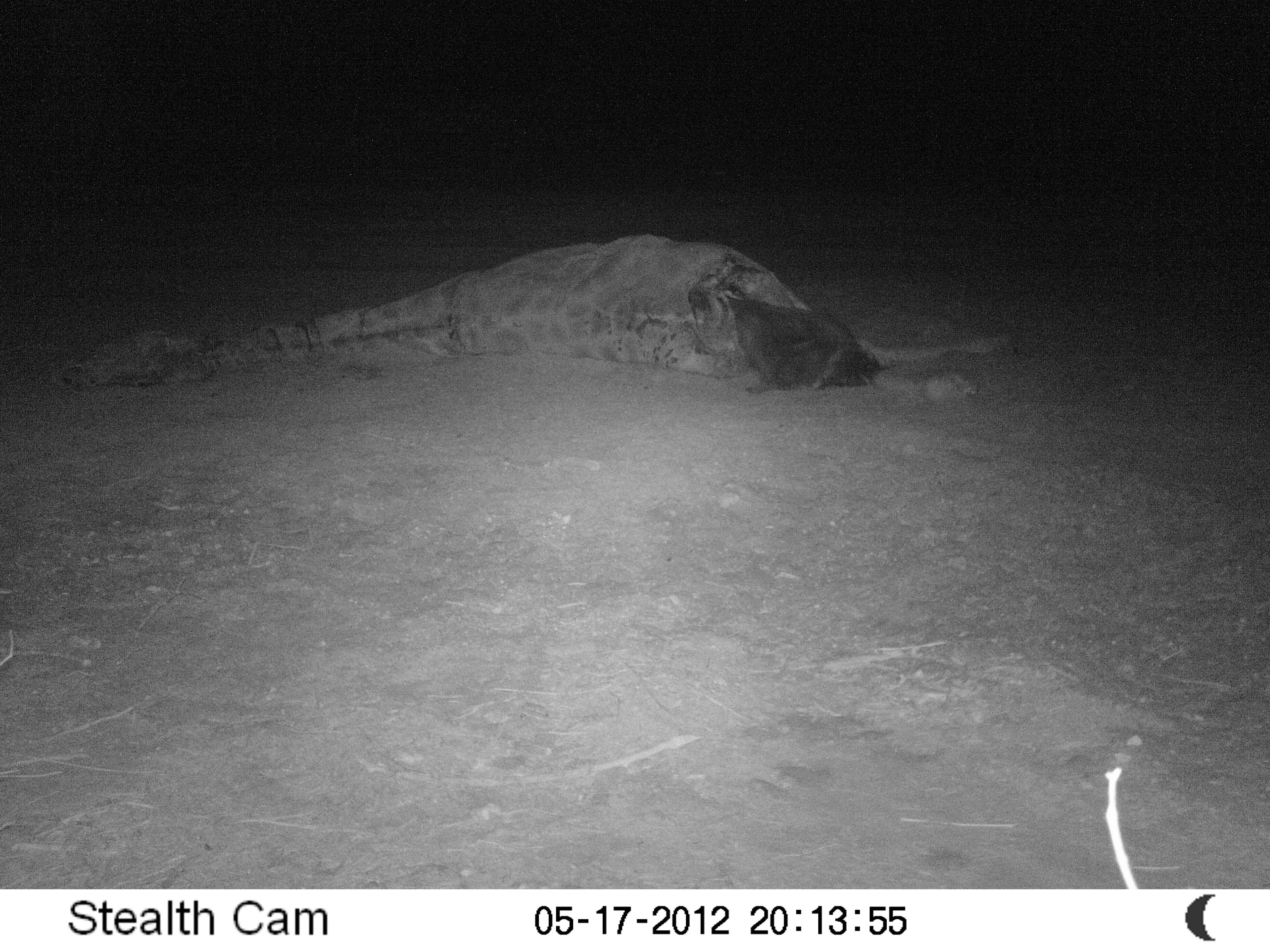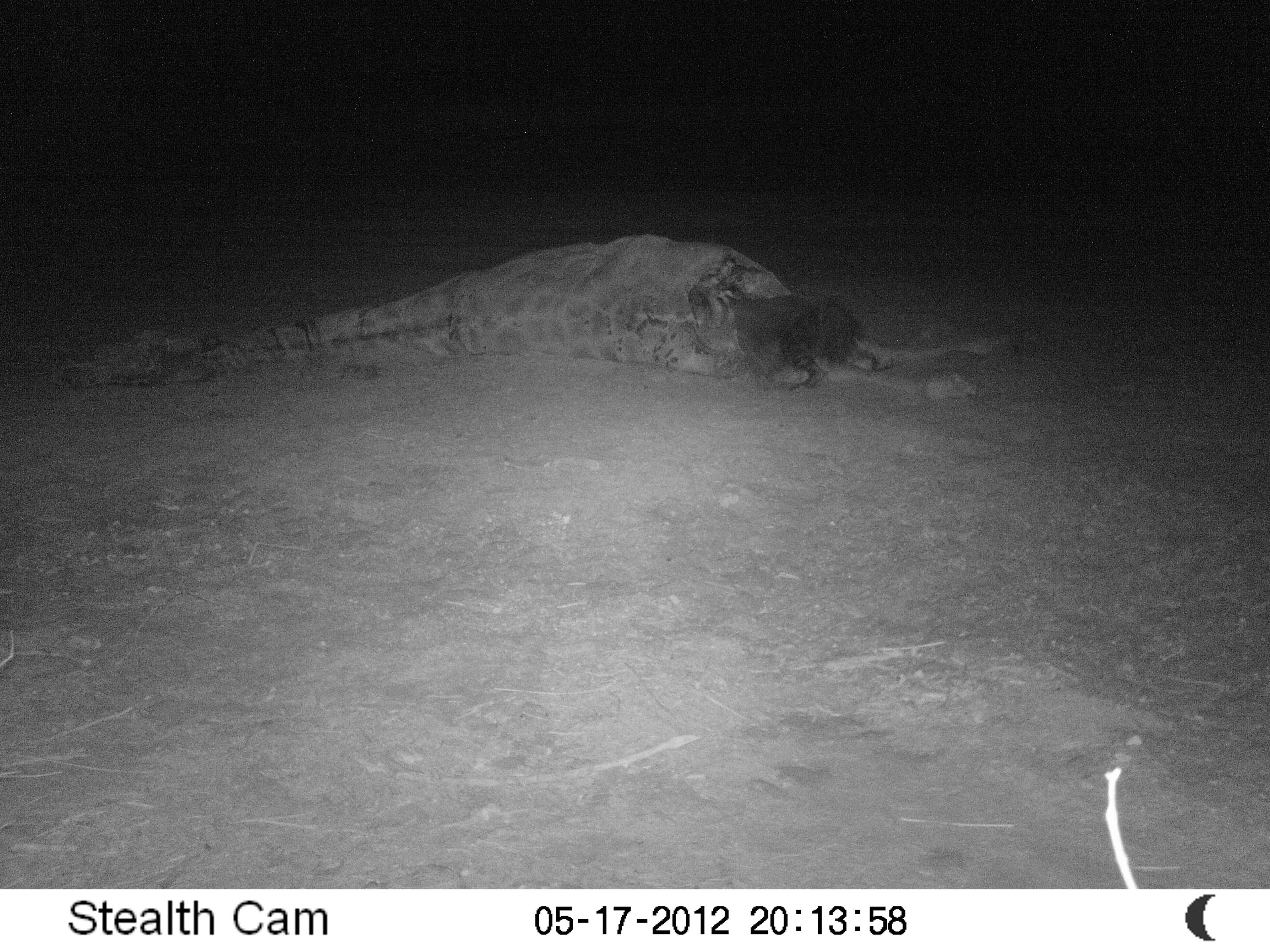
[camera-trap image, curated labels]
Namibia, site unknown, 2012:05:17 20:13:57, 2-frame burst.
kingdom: Animalia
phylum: Chordata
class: Mammalia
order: Carnivora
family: Hyaenidae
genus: Parahyaena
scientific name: Parahyaena brunnea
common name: brown hyena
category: hyaena brunnea